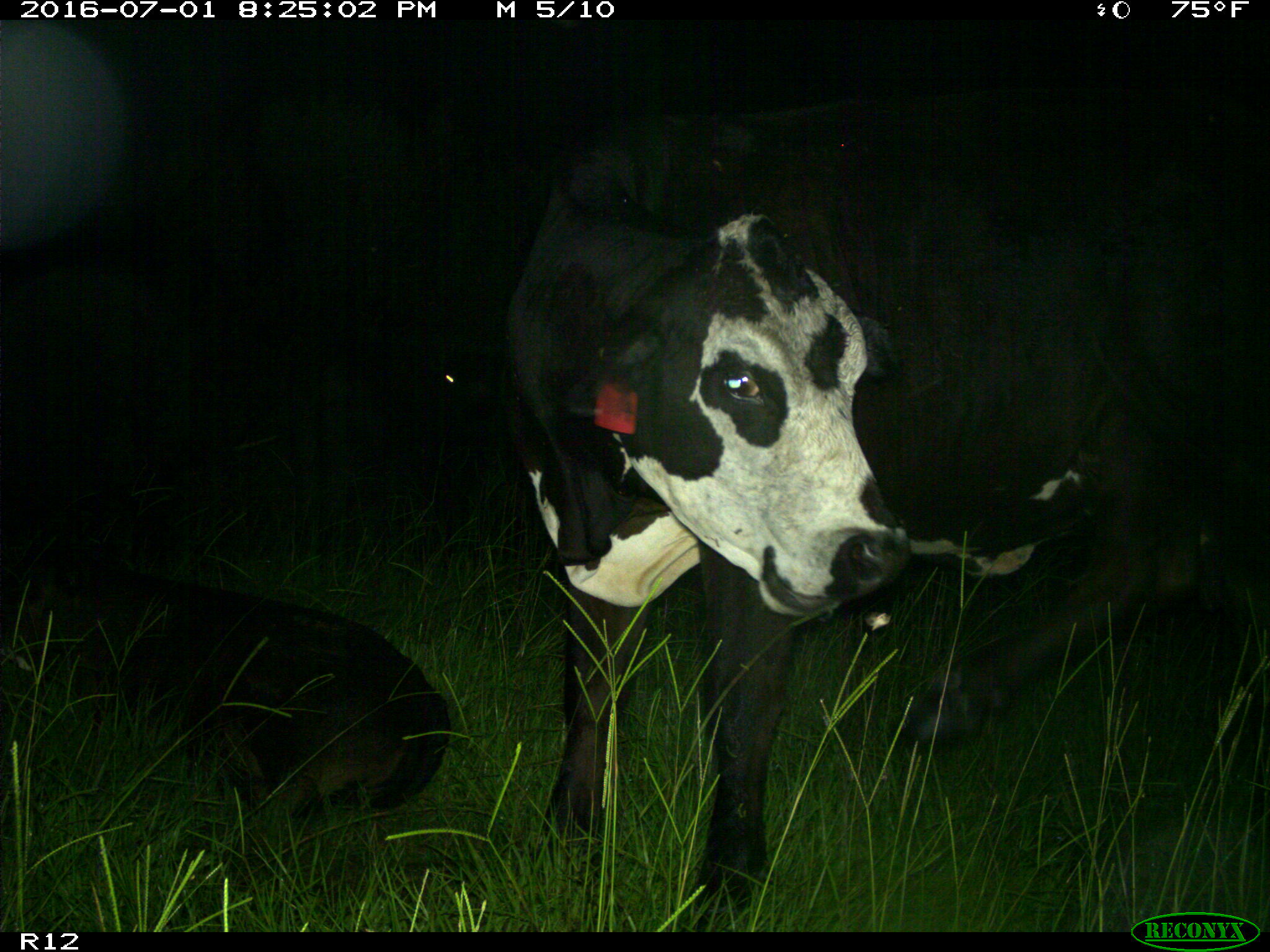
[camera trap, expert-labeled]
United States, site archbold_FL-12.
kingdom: Animalia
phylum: Chordata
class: Mammalia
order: Artiodactyla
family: Bovidae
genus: Bos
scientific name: Bos taurus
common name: domestic cow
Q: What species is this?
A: Bos taurus (domestic cow).